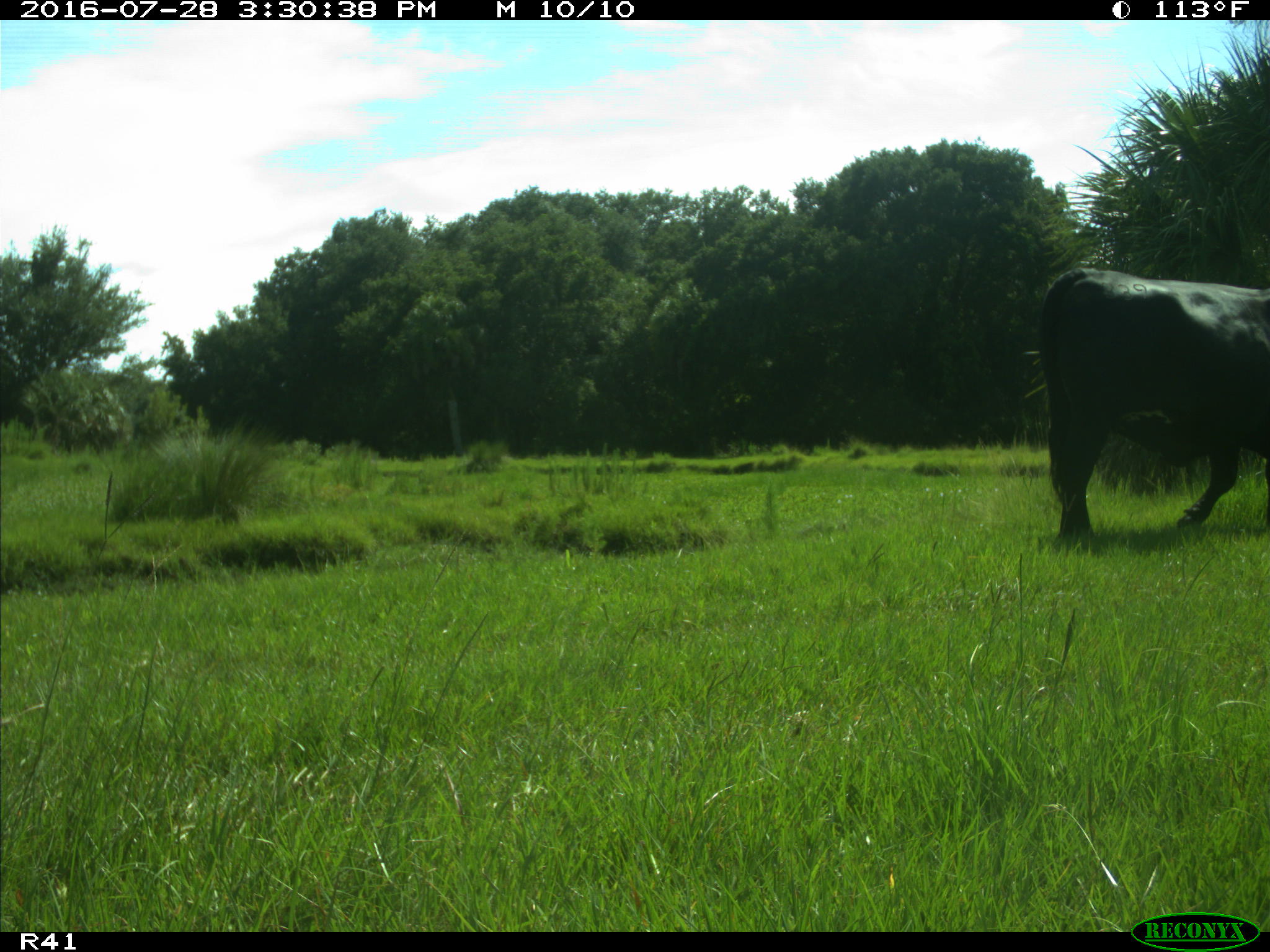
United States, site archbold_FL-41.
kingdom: Animalia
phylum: Chordata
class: Mammalia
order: Artiodactyla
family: Bovidae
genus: Bos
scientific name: Bos taurus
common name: domestic cow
Bos taurus (domestic cow).